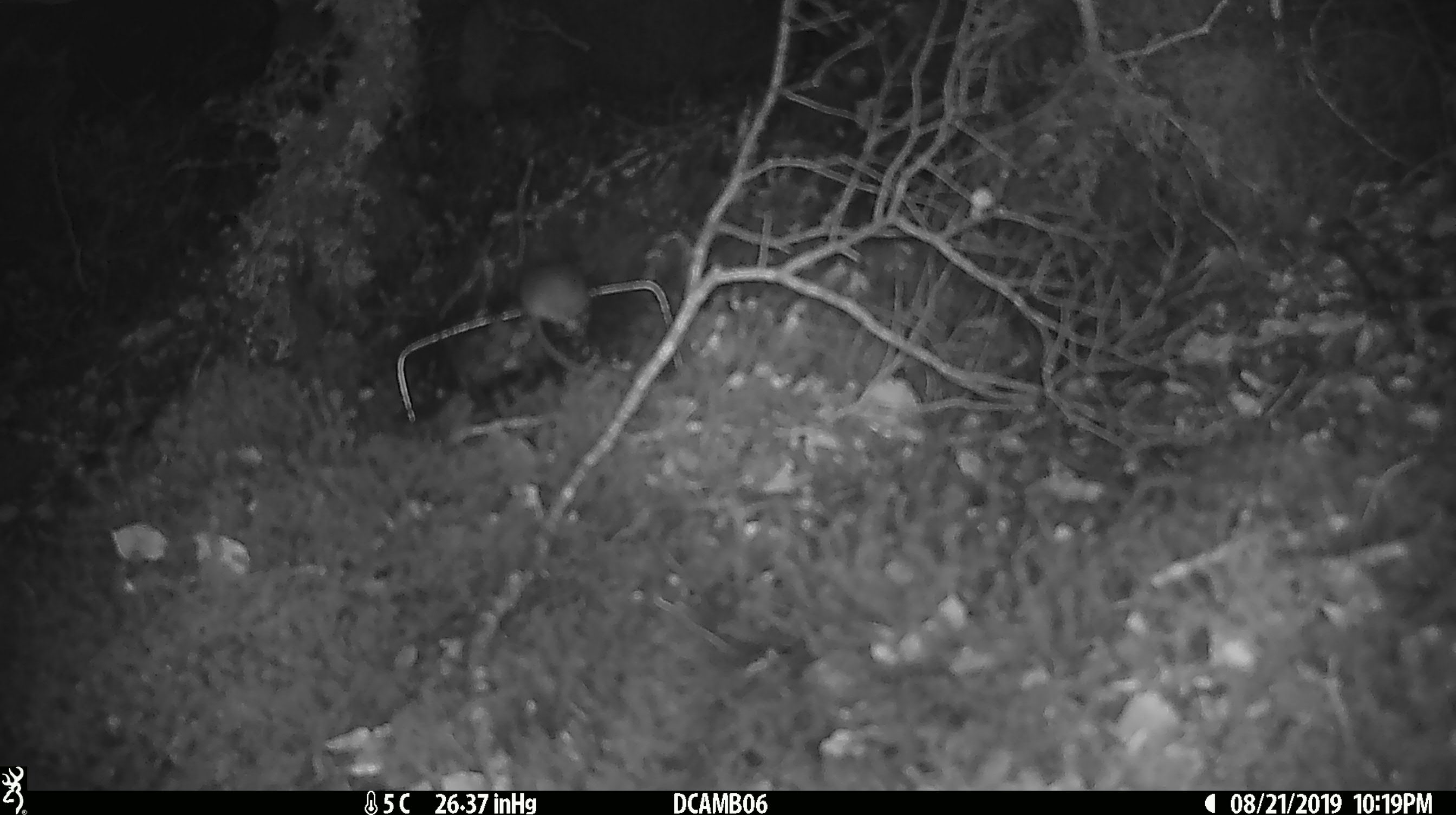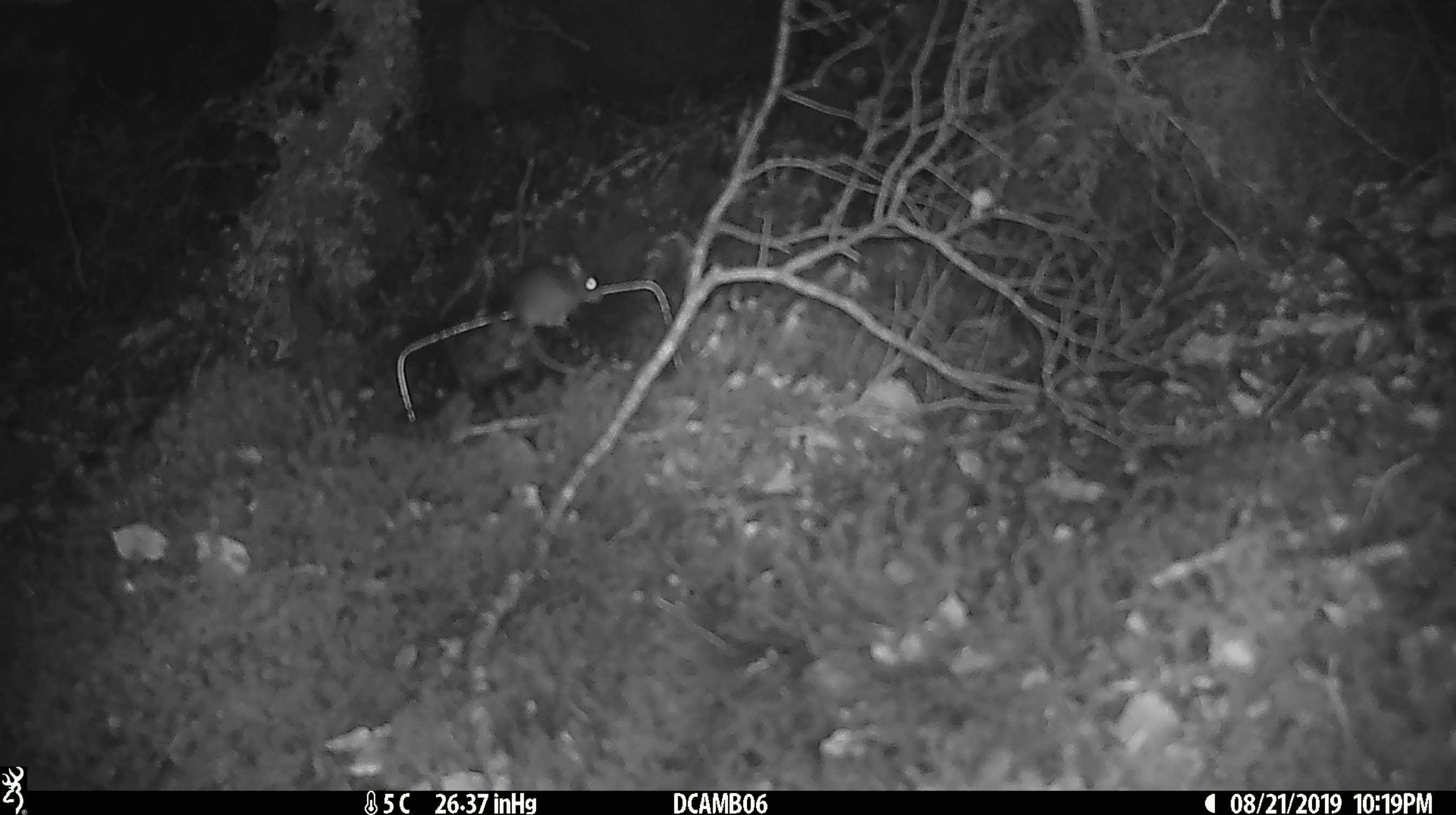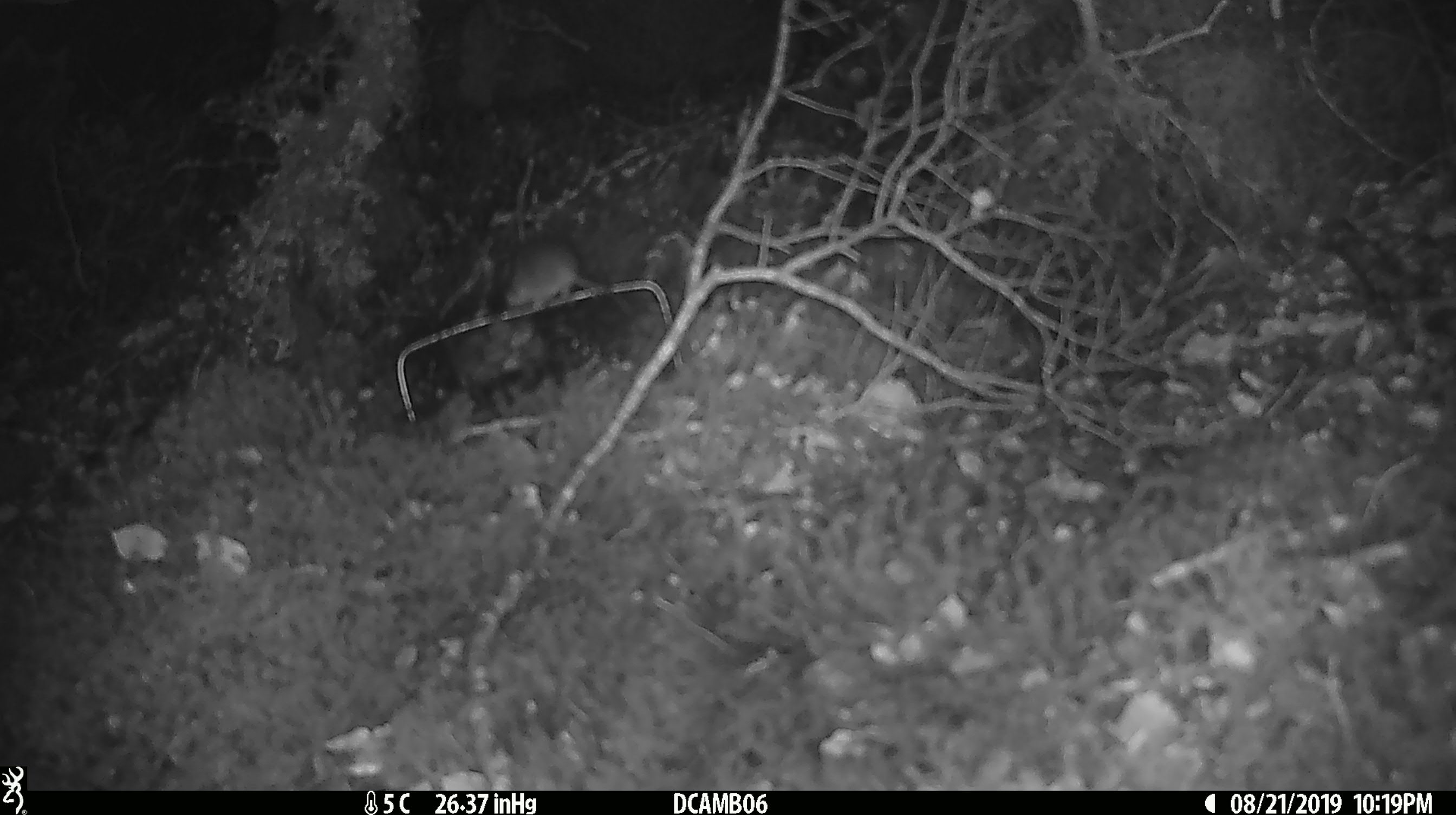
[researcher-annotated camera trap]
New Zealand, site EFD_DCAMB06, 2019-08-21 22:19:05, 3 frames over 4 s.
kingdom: Animalia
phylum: Chordata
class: Mammalia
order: Rodentia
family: Muridae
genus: Mus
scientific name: Mus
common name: mouse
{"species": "mouse (Mus)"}